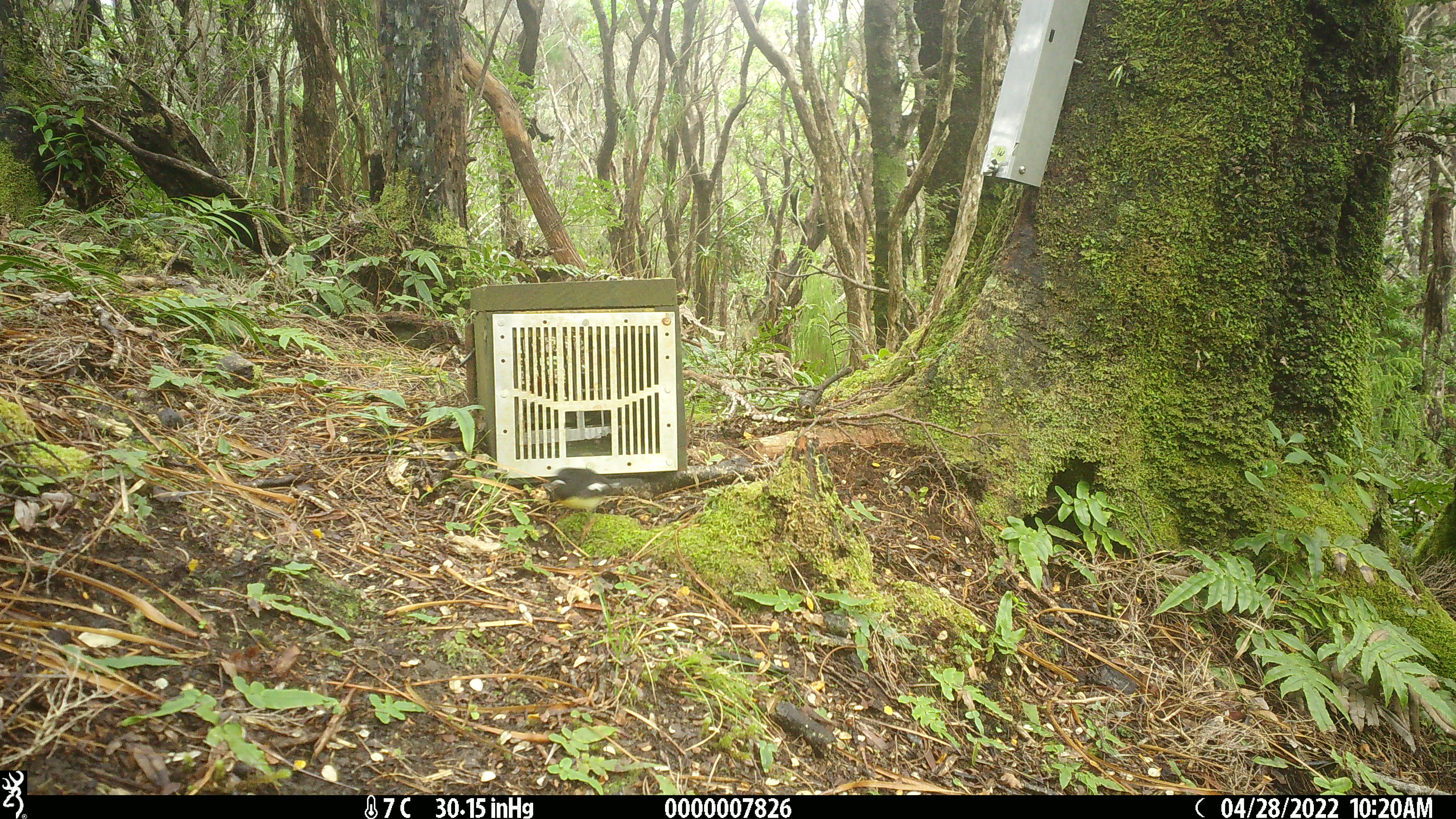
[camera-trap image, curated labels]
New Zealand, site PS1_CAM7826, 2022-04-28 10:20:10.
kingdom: Animalia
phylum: Chordata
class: Aves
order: Passeriformes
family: Petroicidae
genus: Petroica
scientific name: Petroica macrocephala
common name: tomtit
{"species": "tomtit (Petroica macrocephala)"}